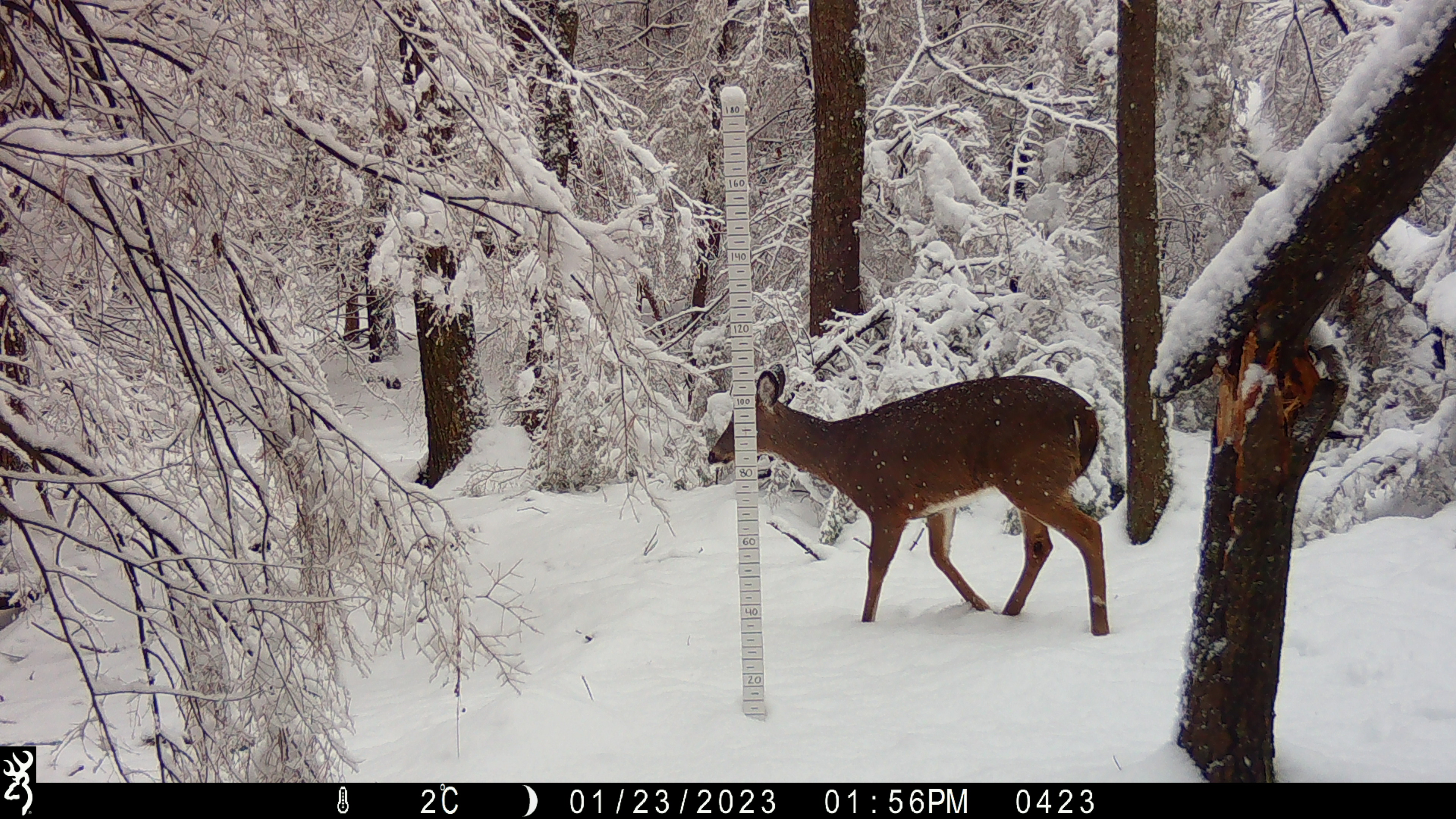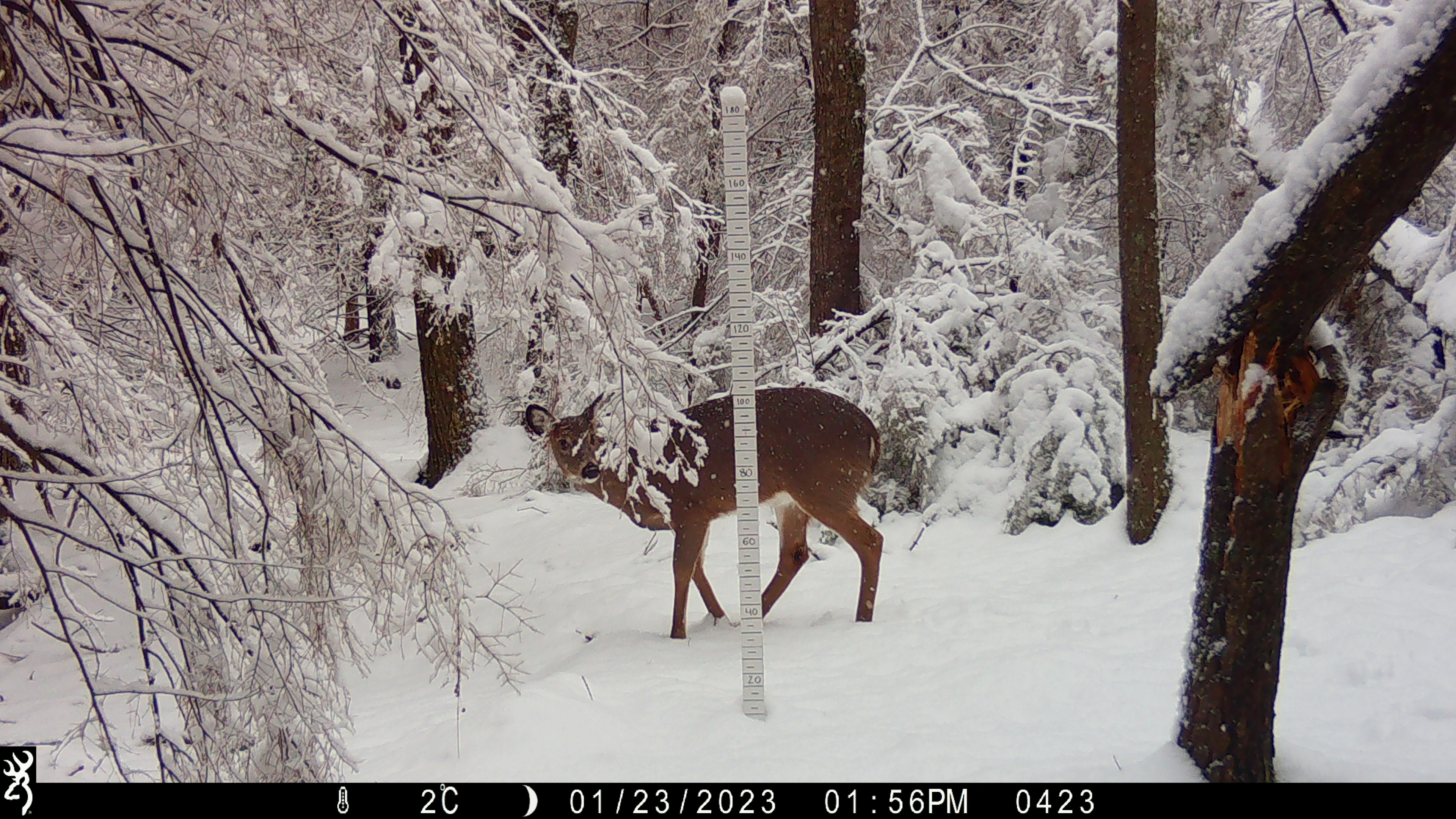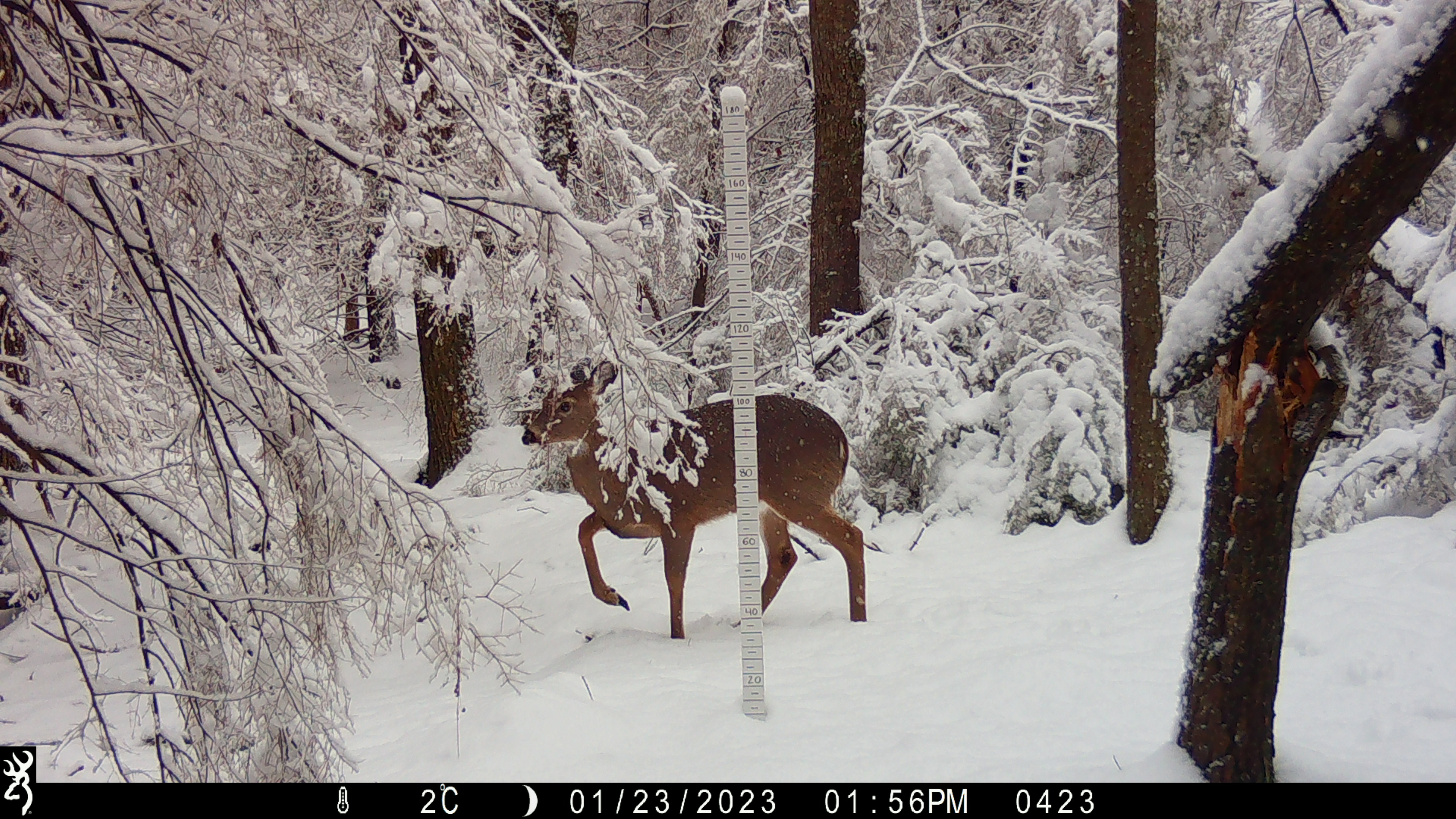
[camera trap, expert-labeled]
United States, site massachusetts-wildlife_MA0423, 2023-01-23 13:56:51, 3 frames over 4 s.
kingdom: Animalia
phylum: Chordata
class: Mammalia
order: Artiodactyla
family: Cervidae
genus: Odocoileus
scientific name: Odocoileus virginianus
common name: white-tailed deer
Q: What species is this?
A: White-tailed deer (Odocoileus virginianus).